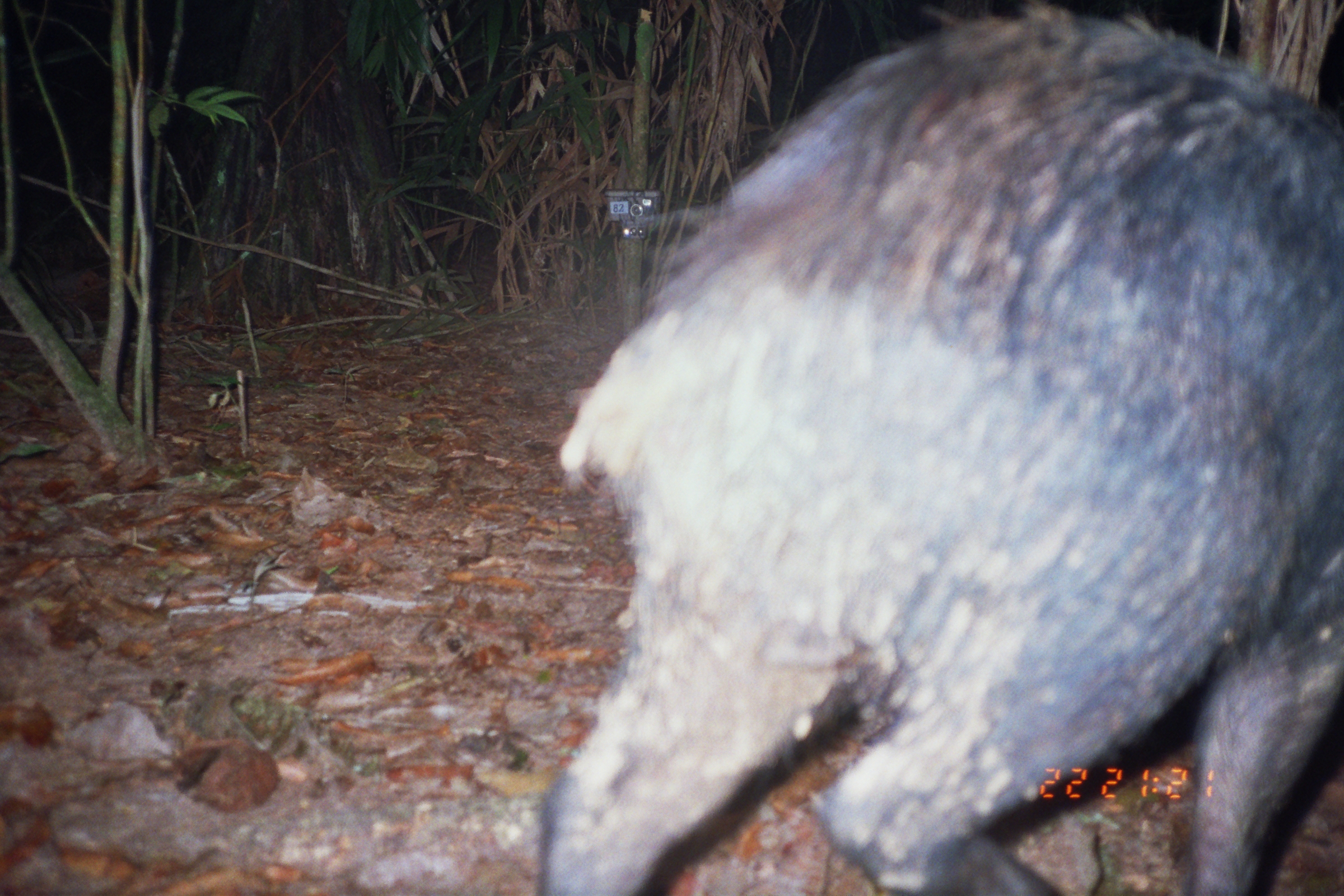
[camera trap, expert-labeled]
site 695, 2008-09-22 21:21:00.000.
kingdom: Animalia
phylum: Chordata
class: Mammalia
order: Artiodactyla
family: Tayassuidae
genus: Tayassu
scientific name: Tayassu pecari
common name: white-lipped peccary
Tayassu pecari (white-lipped peccary).